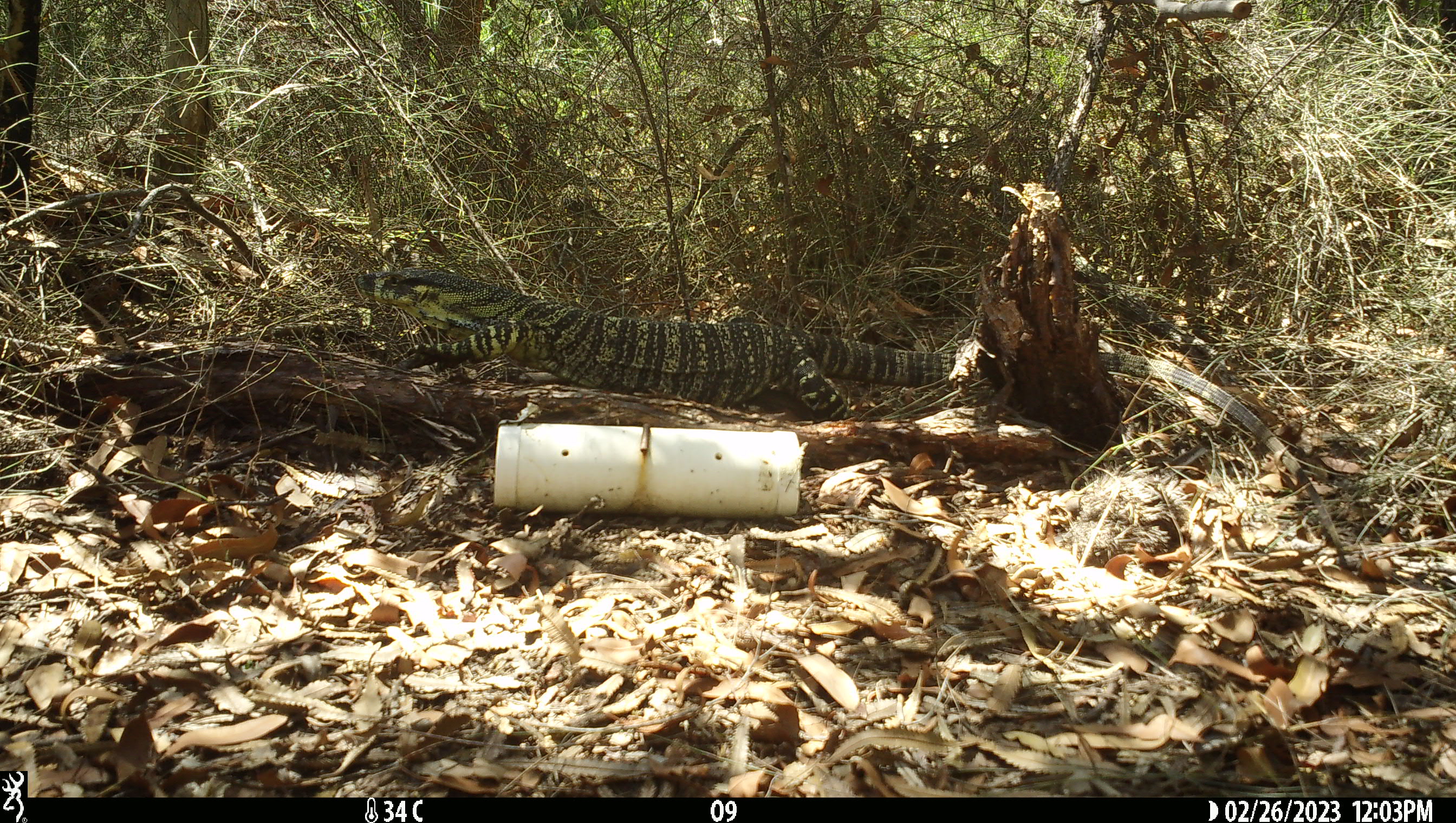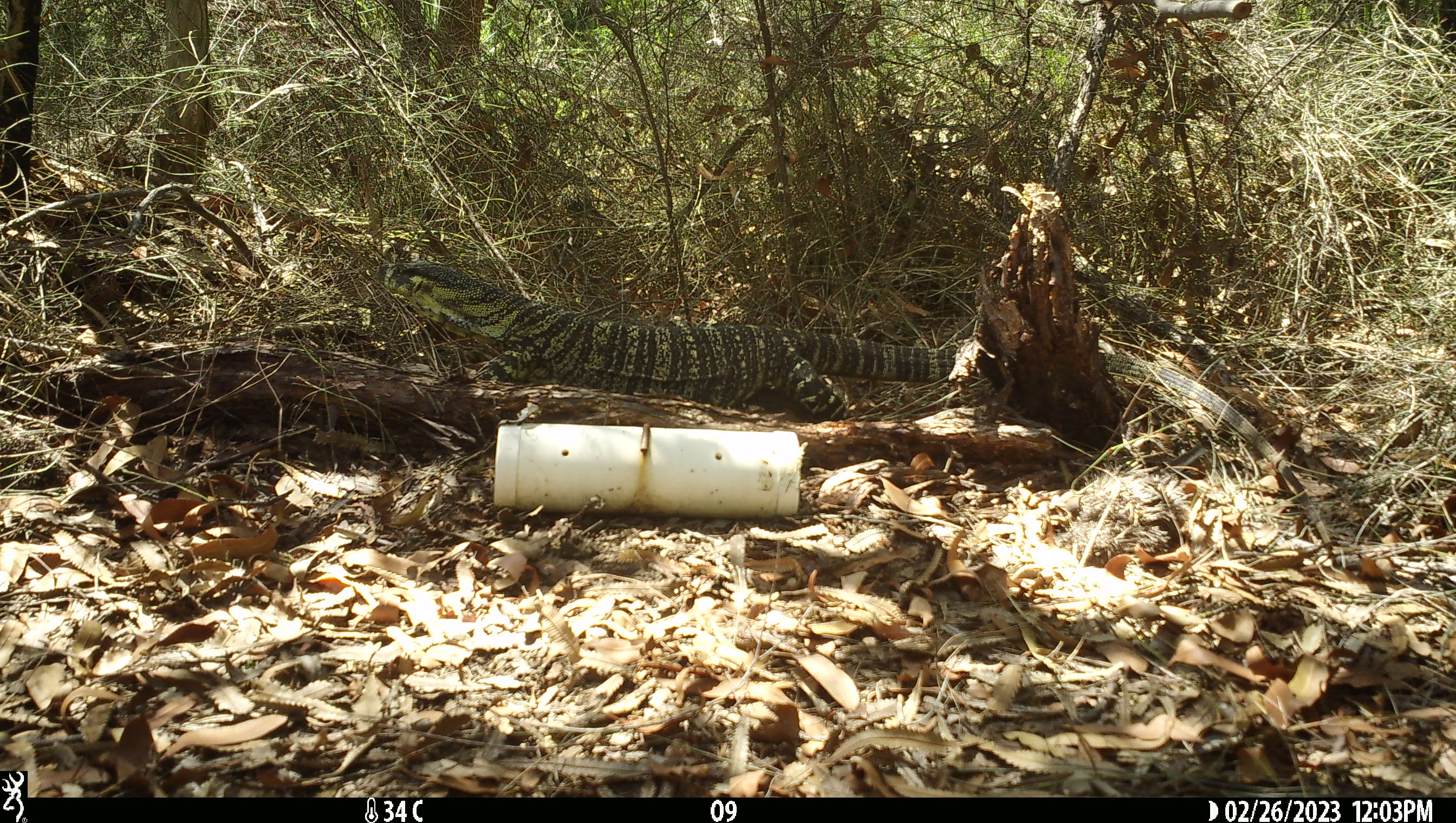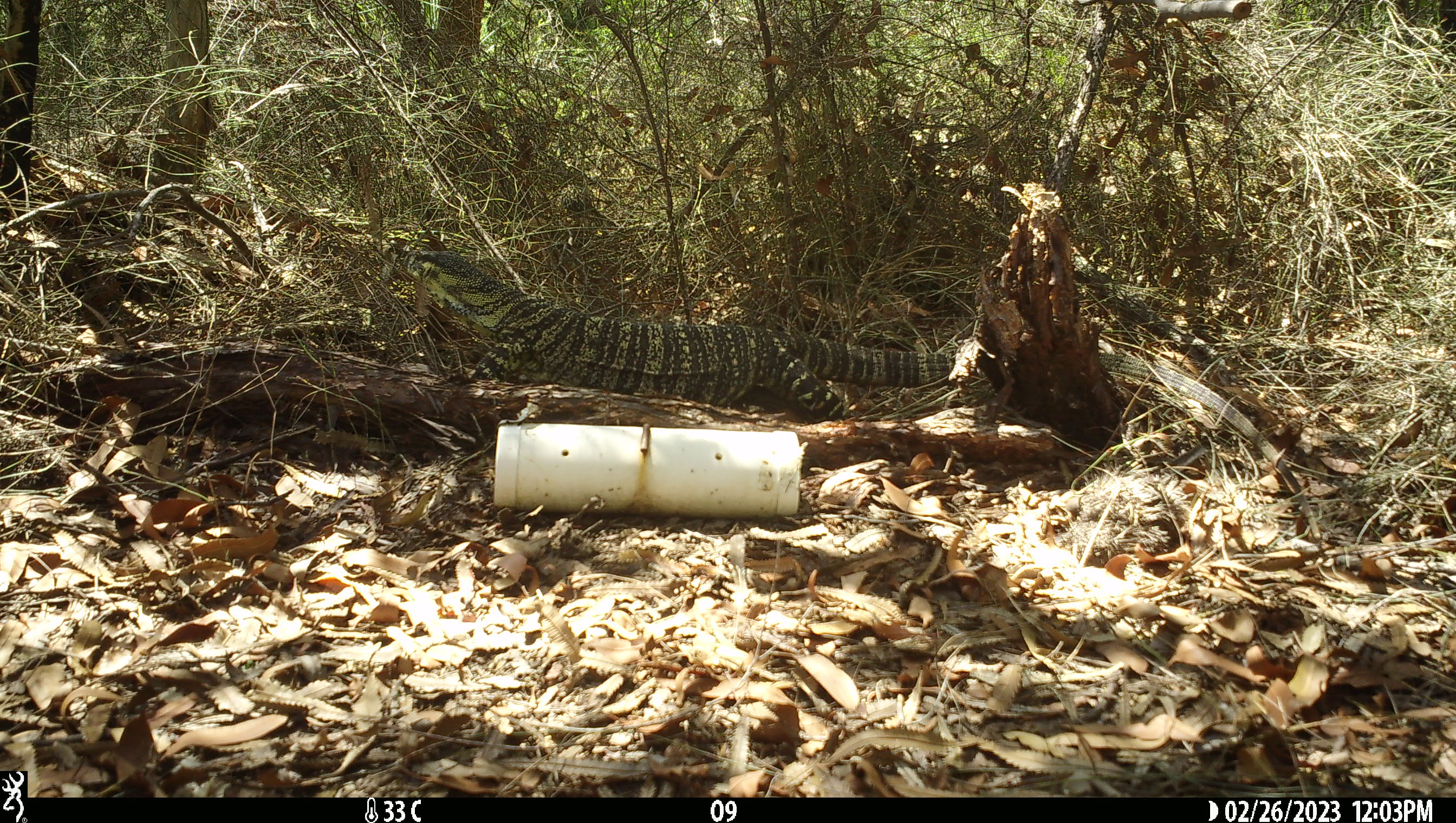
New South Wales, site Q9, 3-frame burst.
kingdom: Animalia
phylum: Chordata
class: Reptilia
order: Squamata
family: Varanidae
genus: Varanus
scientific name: Varanus varius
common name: lace monitor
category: goanna